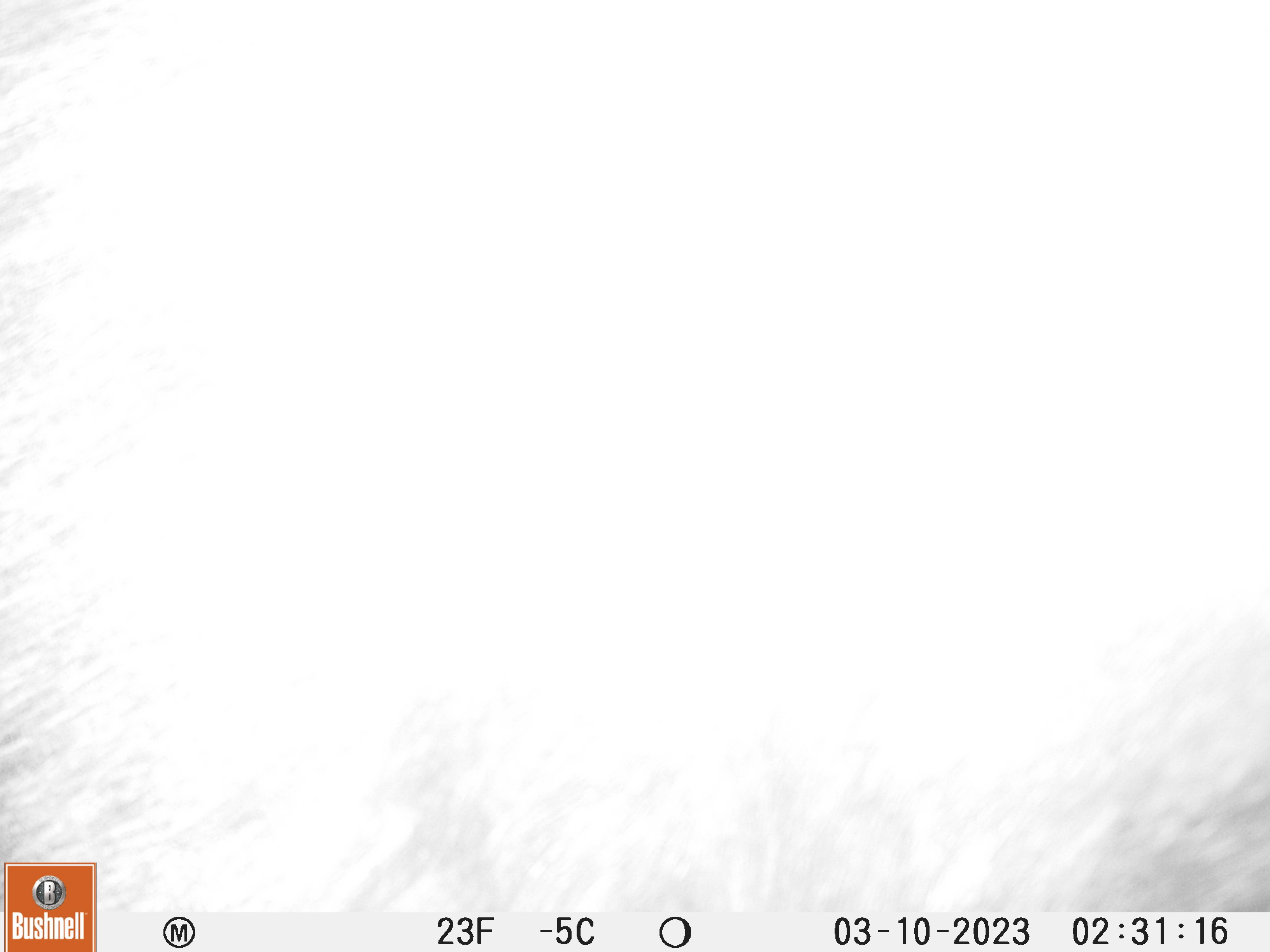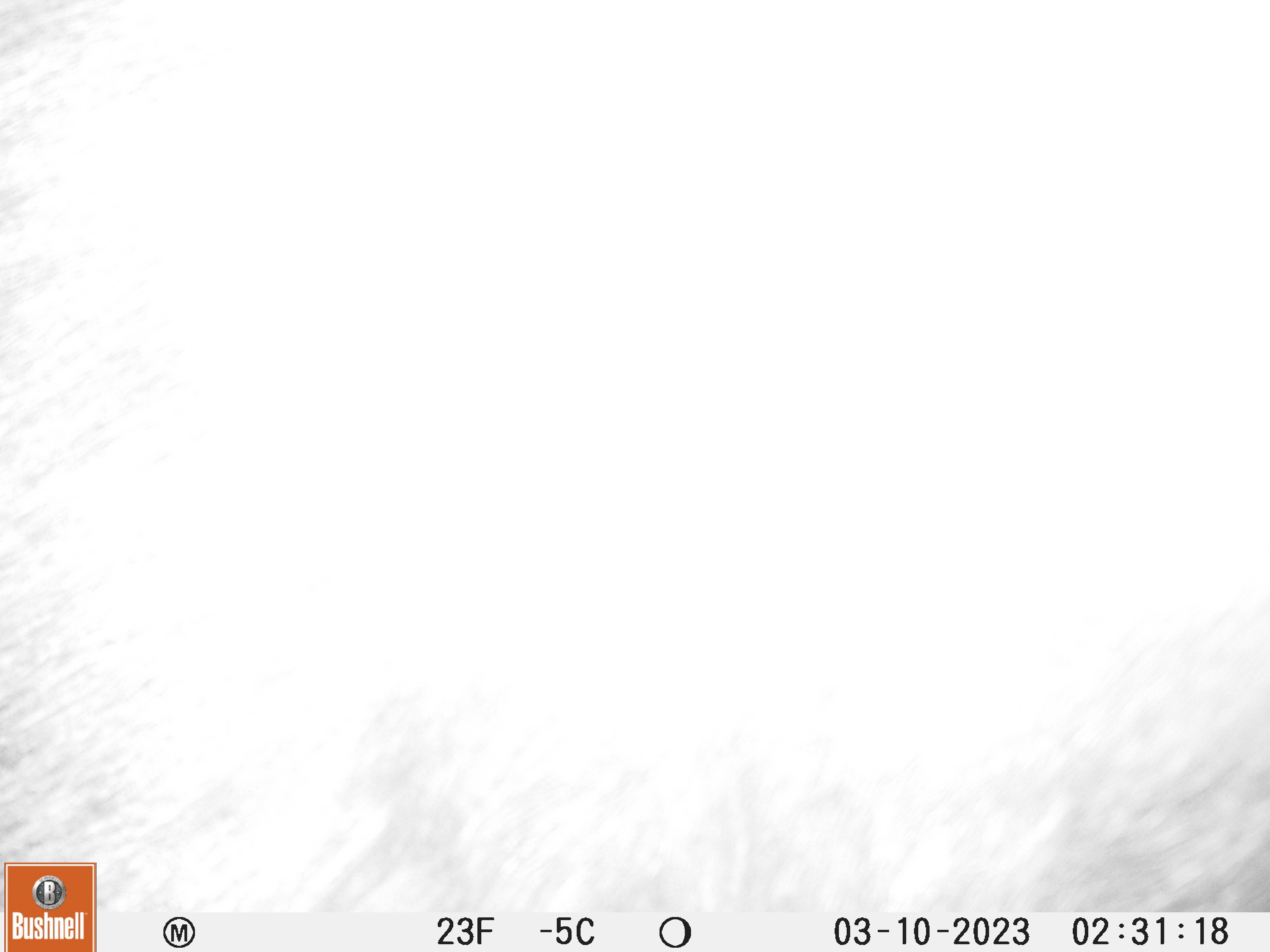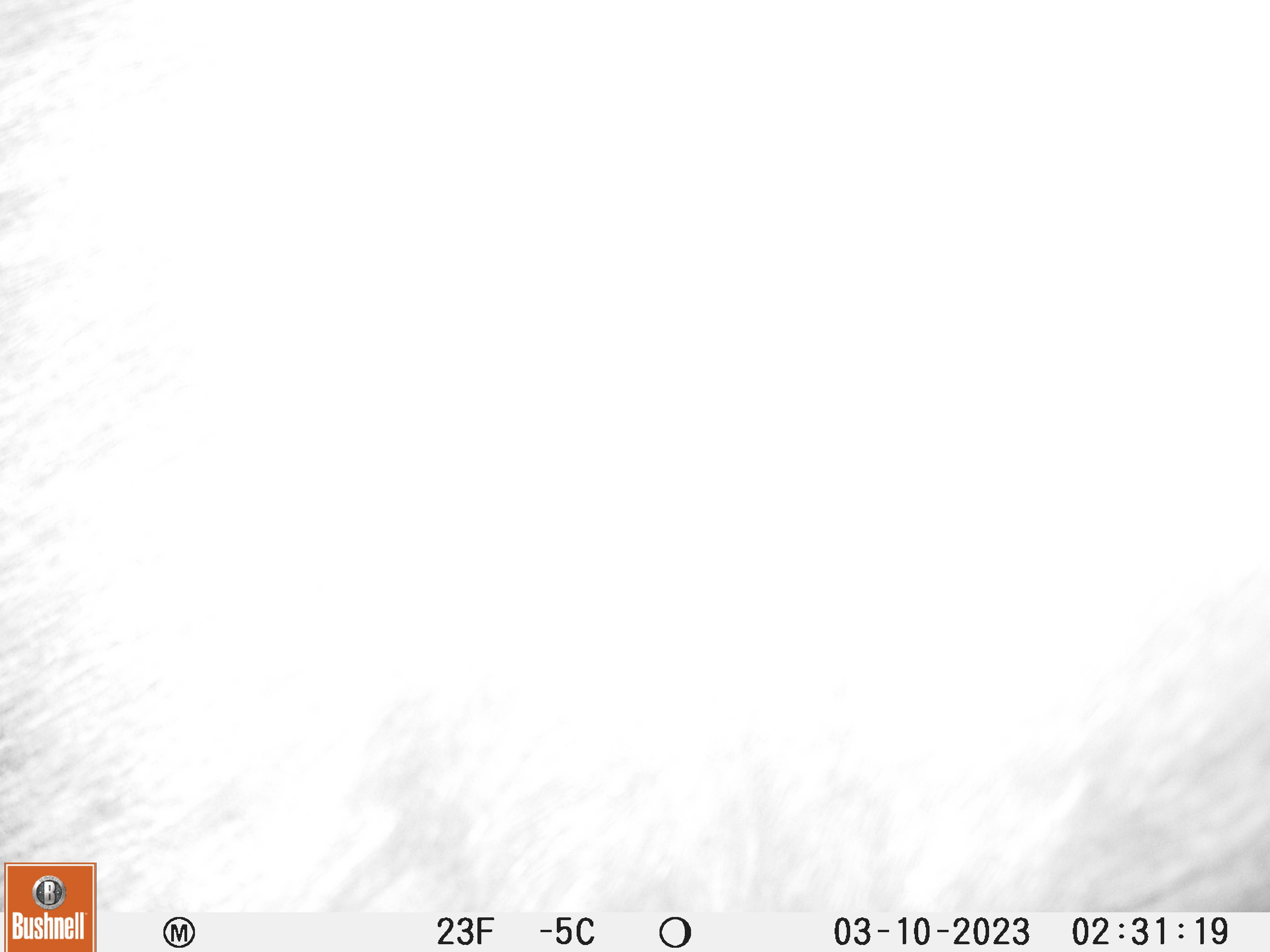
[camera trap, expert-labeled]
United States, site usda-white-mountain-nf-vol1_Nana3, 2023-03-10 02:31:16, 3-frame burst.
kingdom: Animalia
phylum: Chordata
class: Mammalia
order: Artiodactyla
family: Cervidae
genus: Alces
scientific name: Alces alces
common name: moose